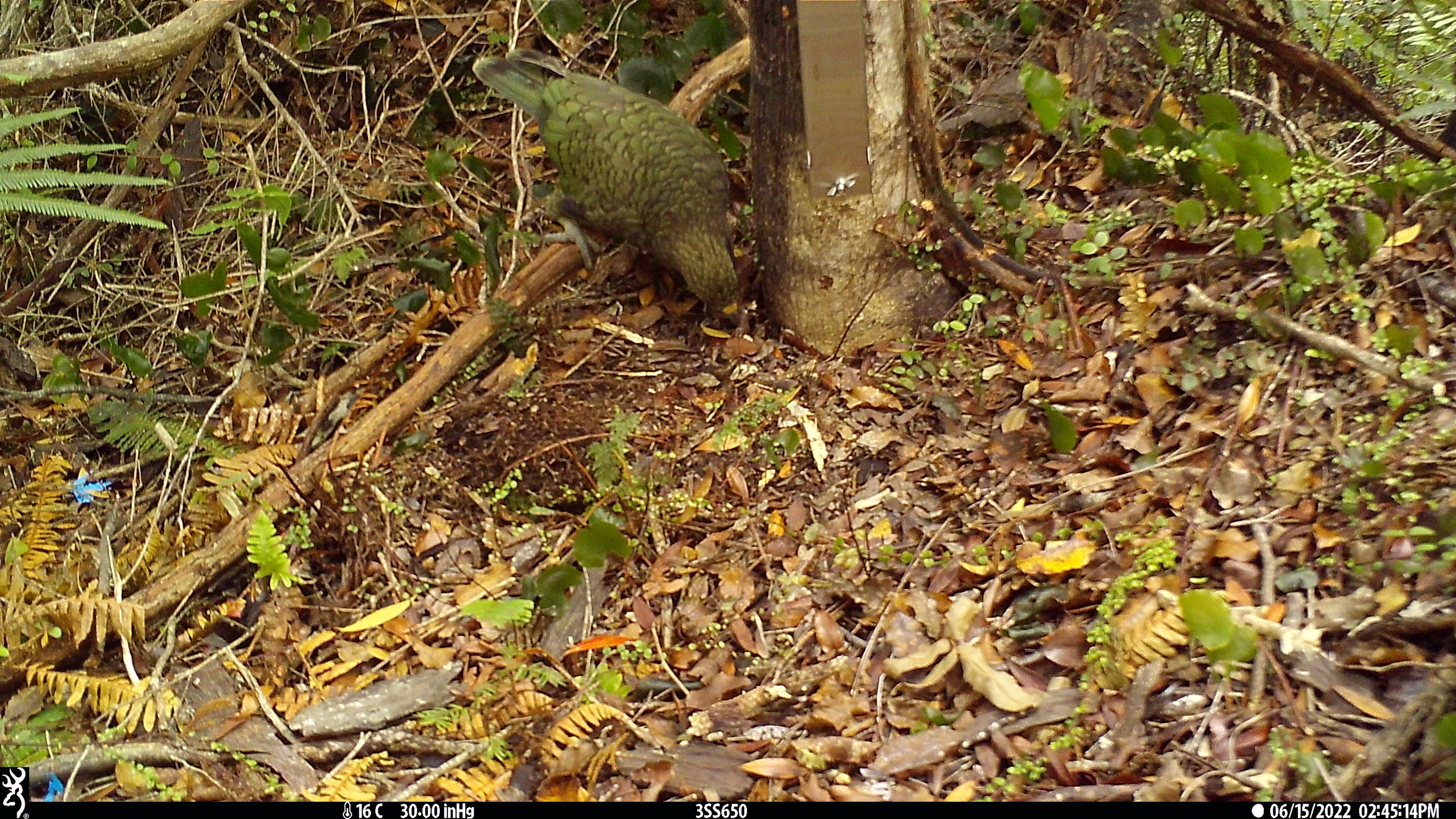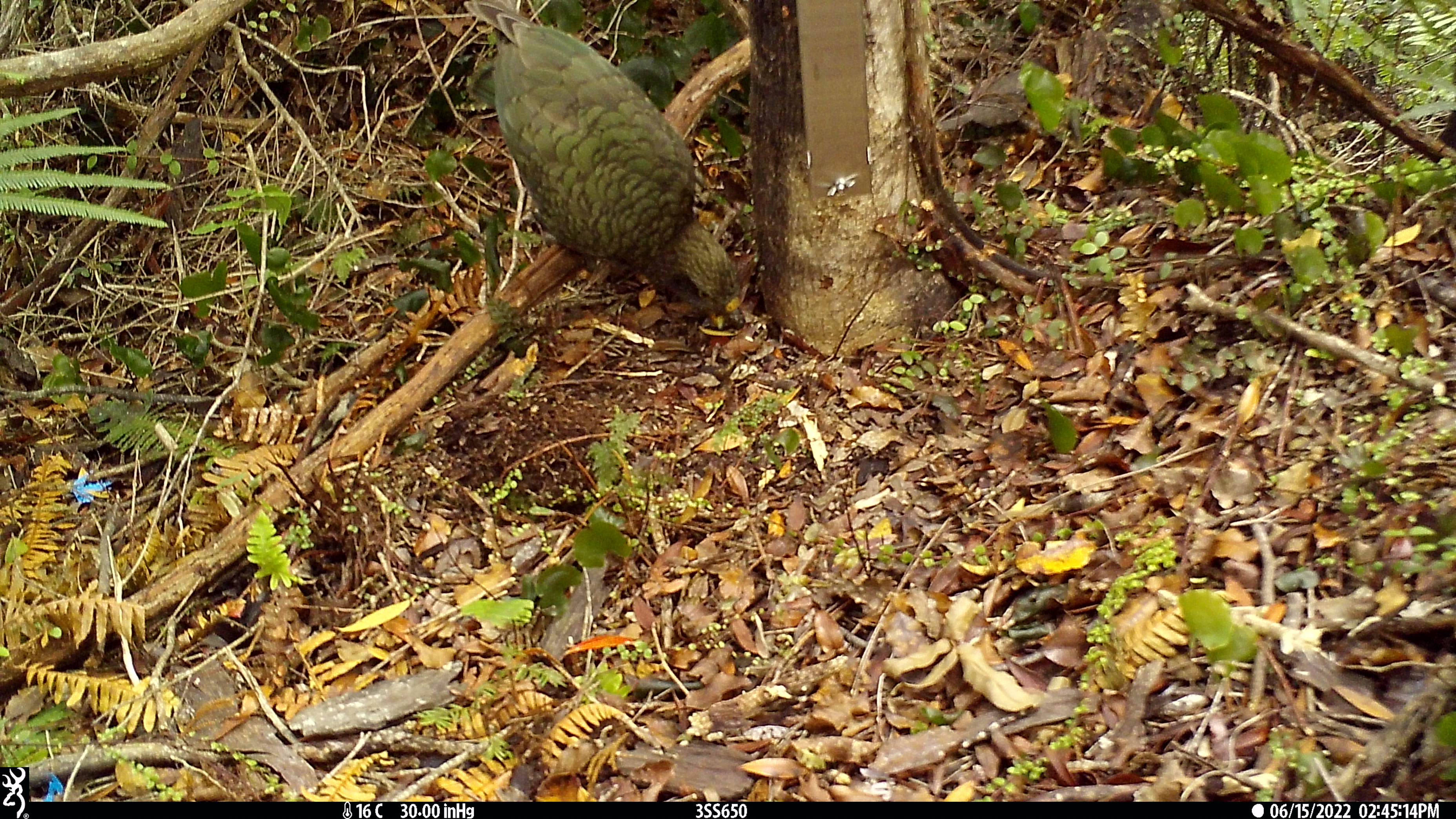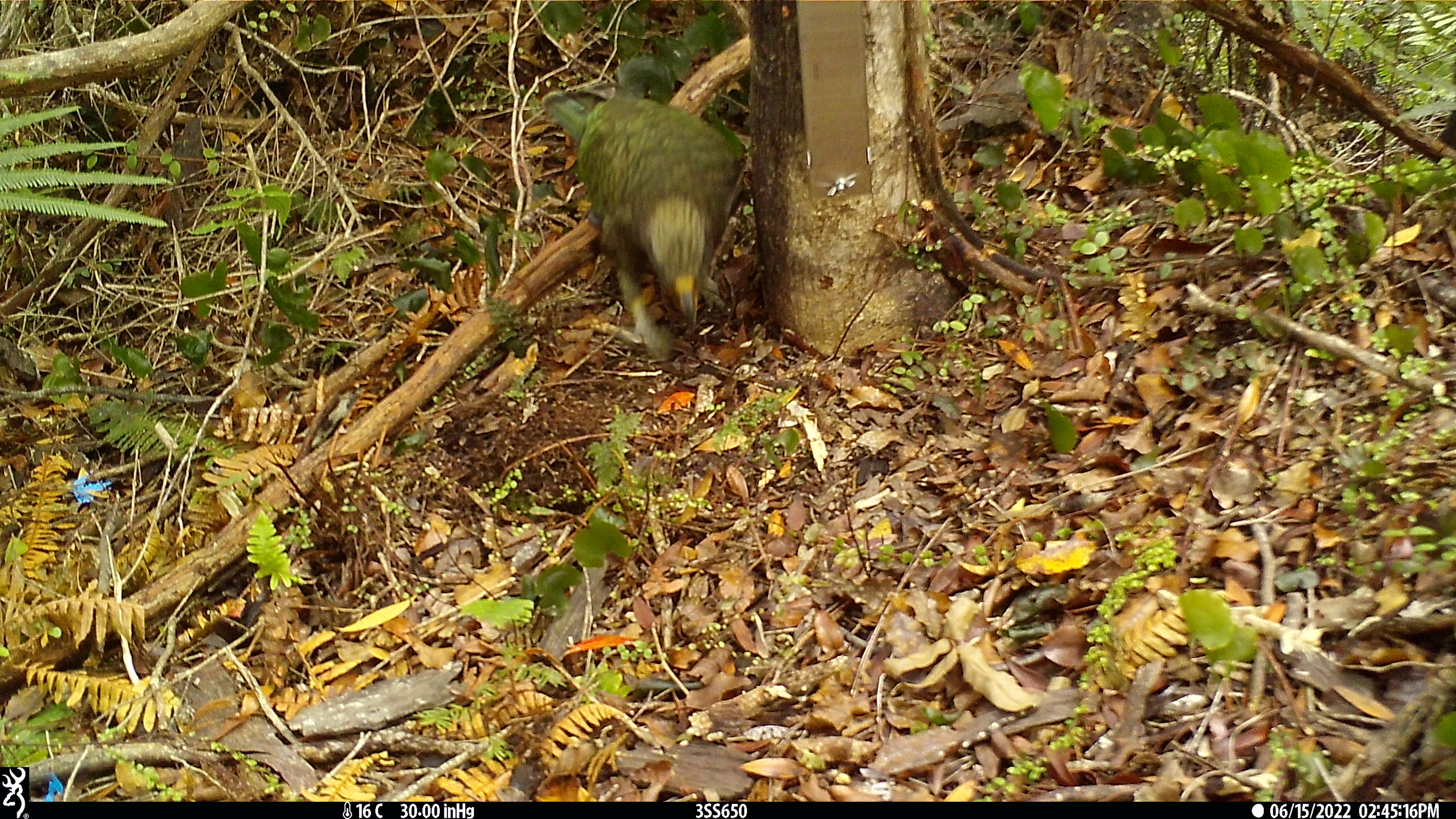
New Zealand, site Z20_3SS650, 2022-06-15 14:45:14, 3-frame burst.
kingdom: Animalia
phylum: Chordata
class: Aves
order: Psittaciformes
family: Strigopidae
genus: Nestor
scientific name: Nestor notabilis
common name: kea